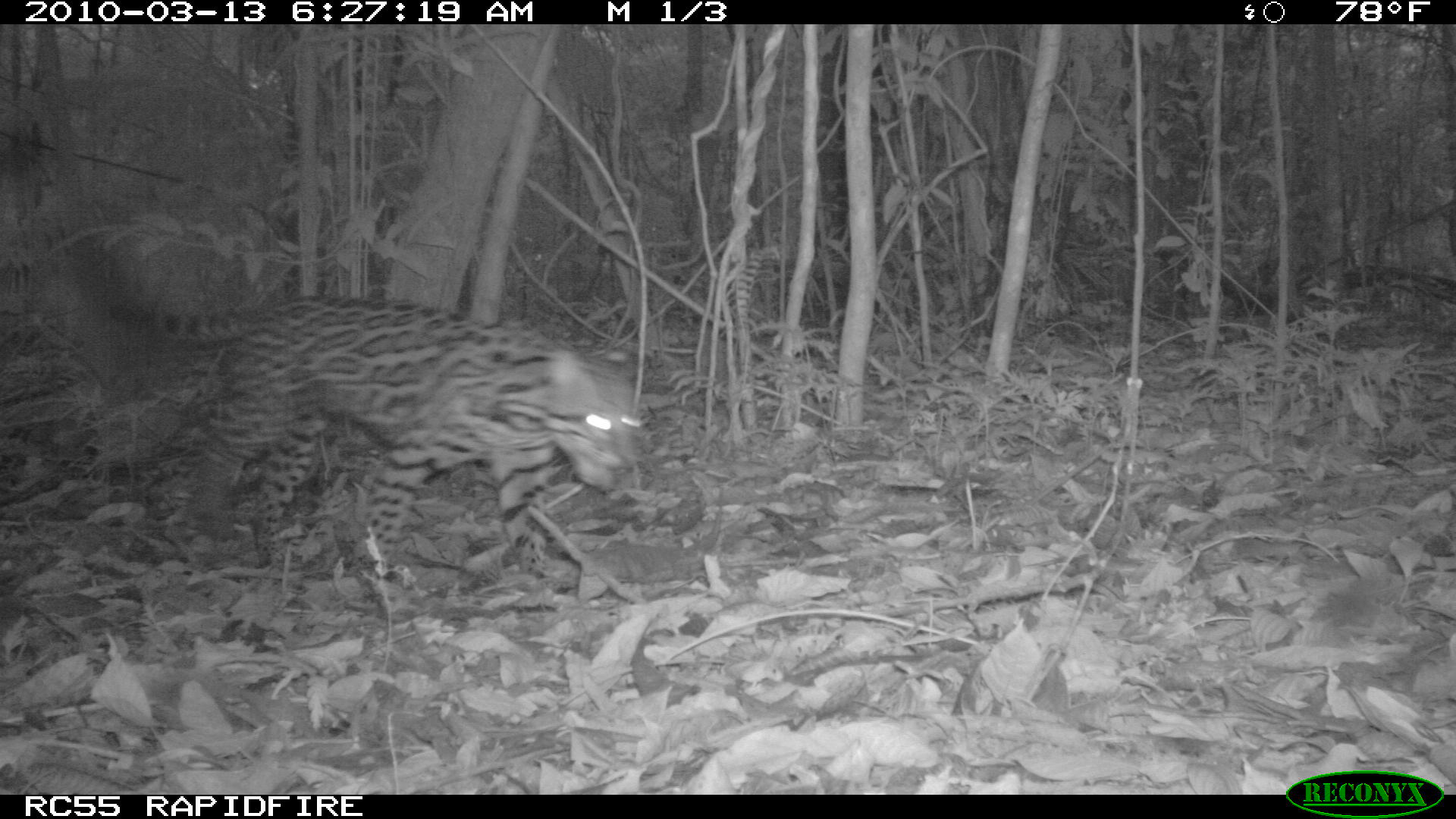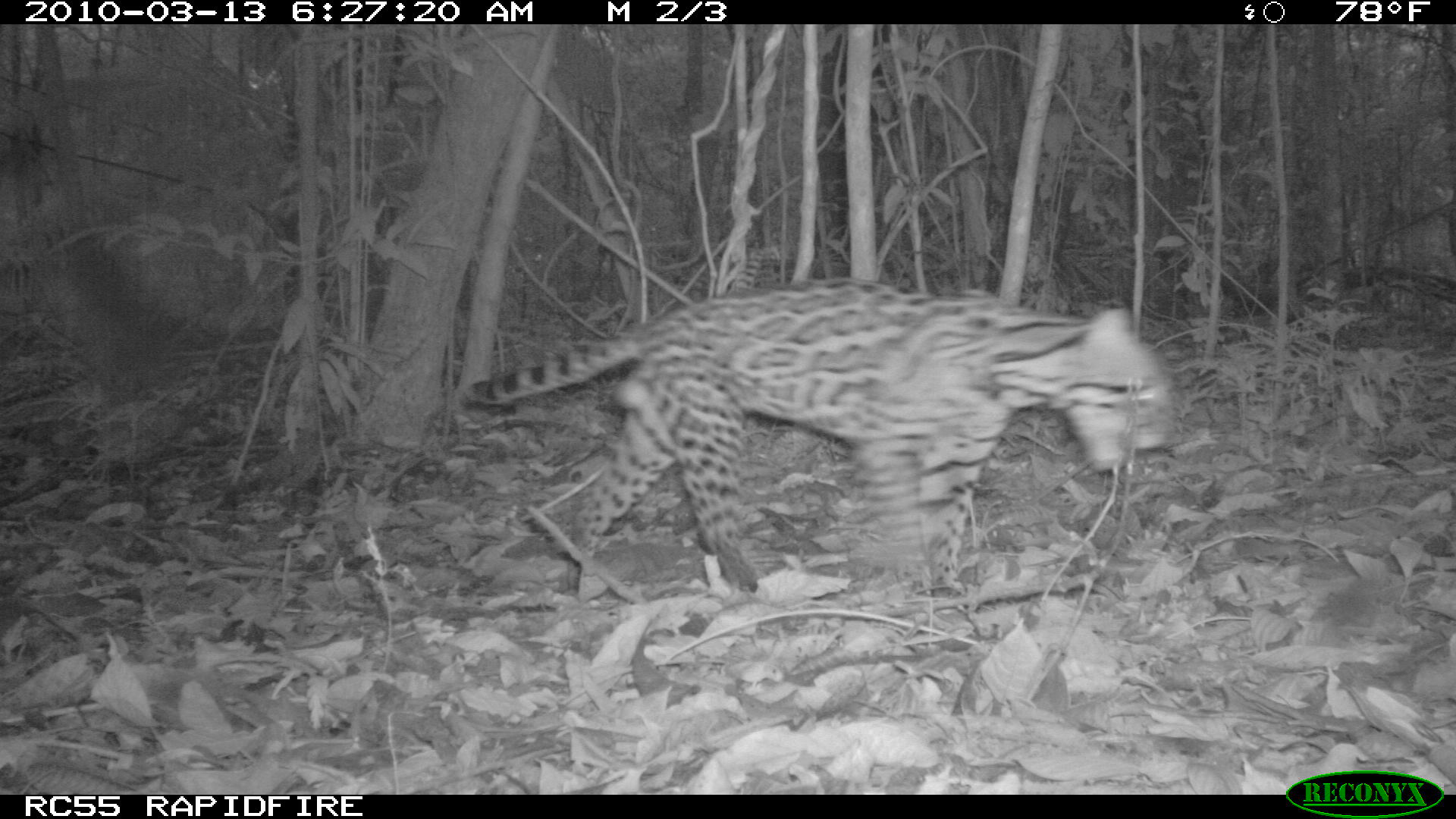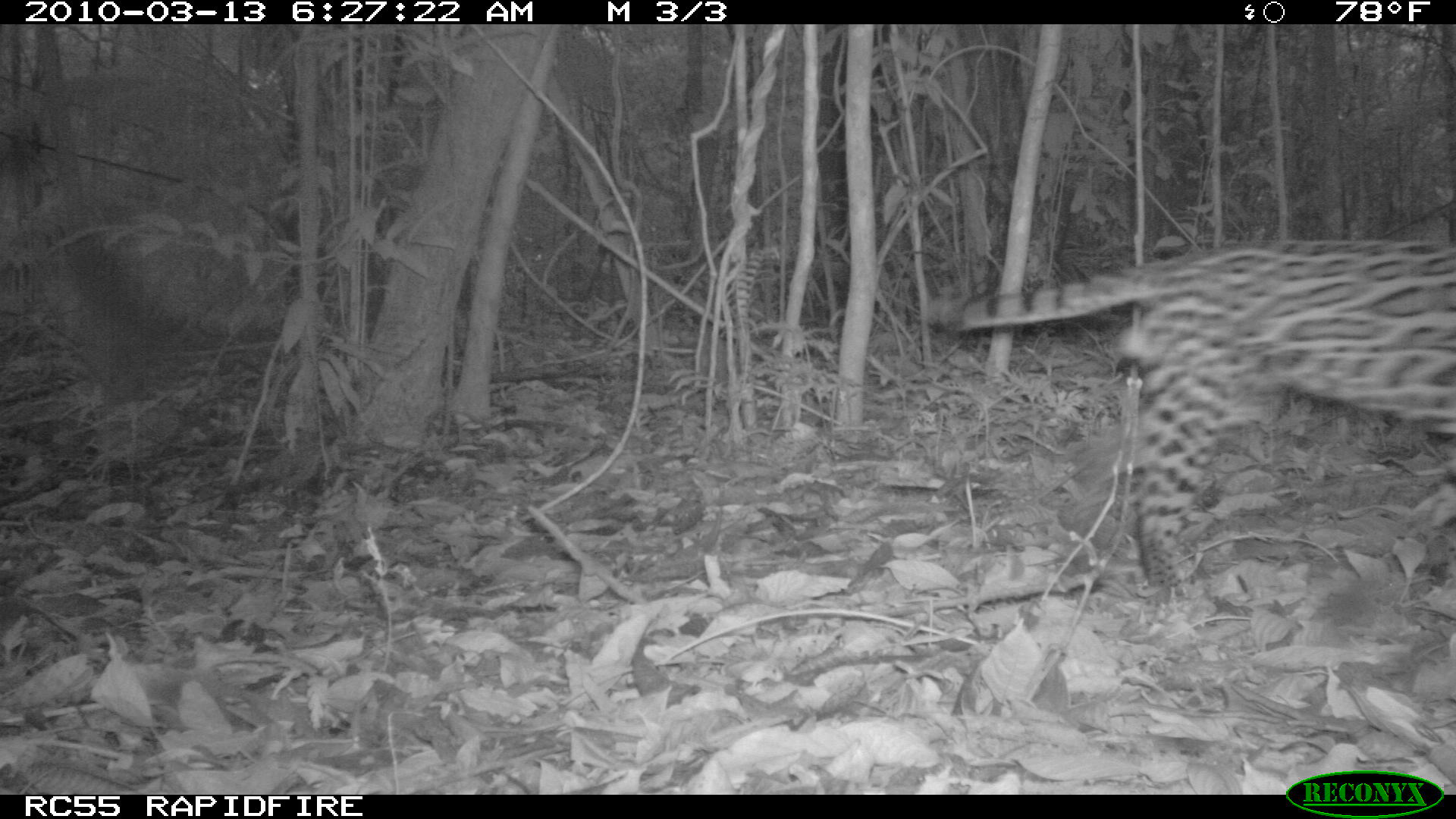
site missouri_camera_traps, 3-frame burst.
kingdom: Animalia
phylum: Chordata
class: Mammalia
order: Carnivora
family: Felidae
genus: Leopardus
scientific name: Leopardus pardalis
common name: ocelot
Ocelot (Leopardus pardalis). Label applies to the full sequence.